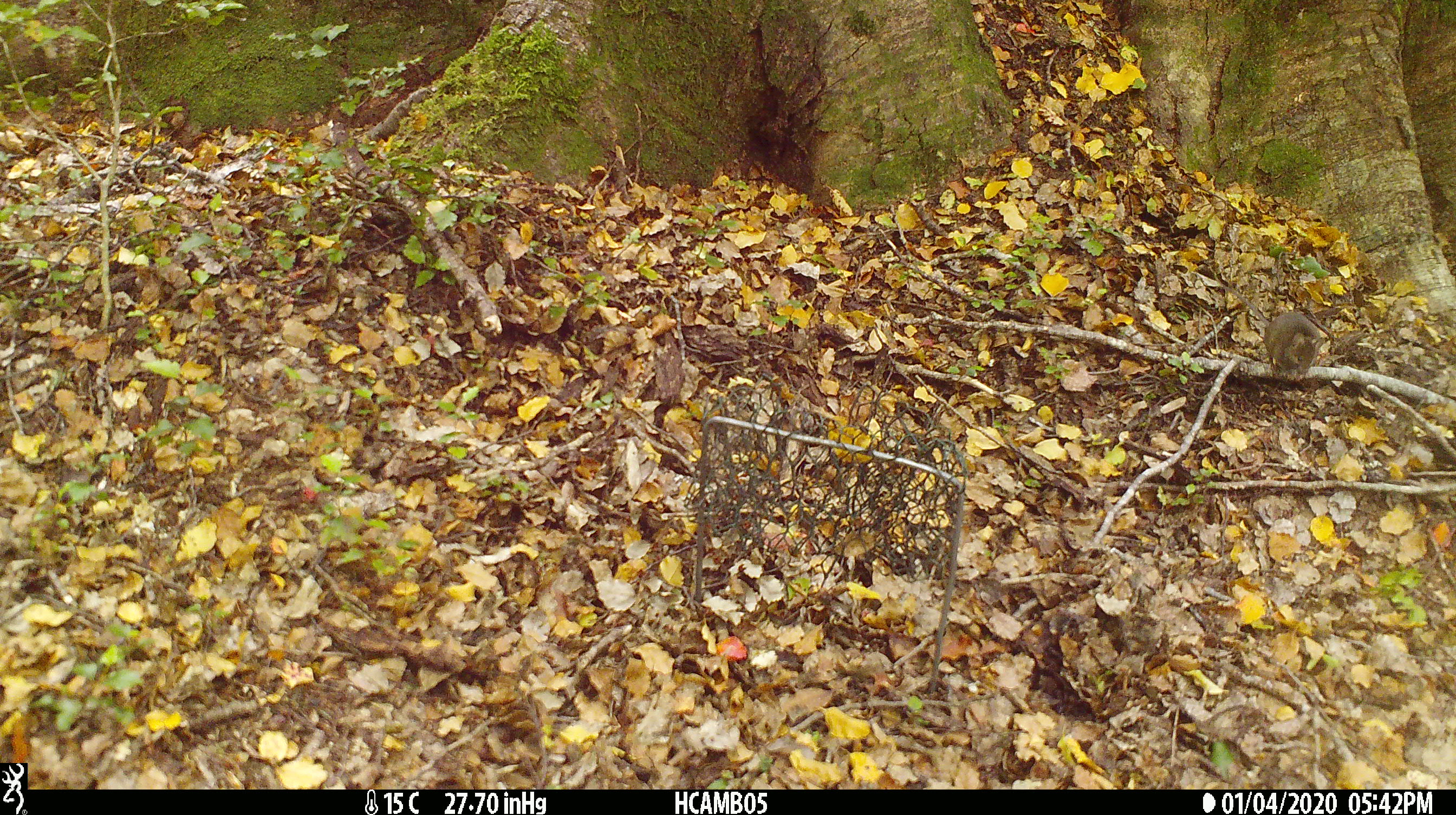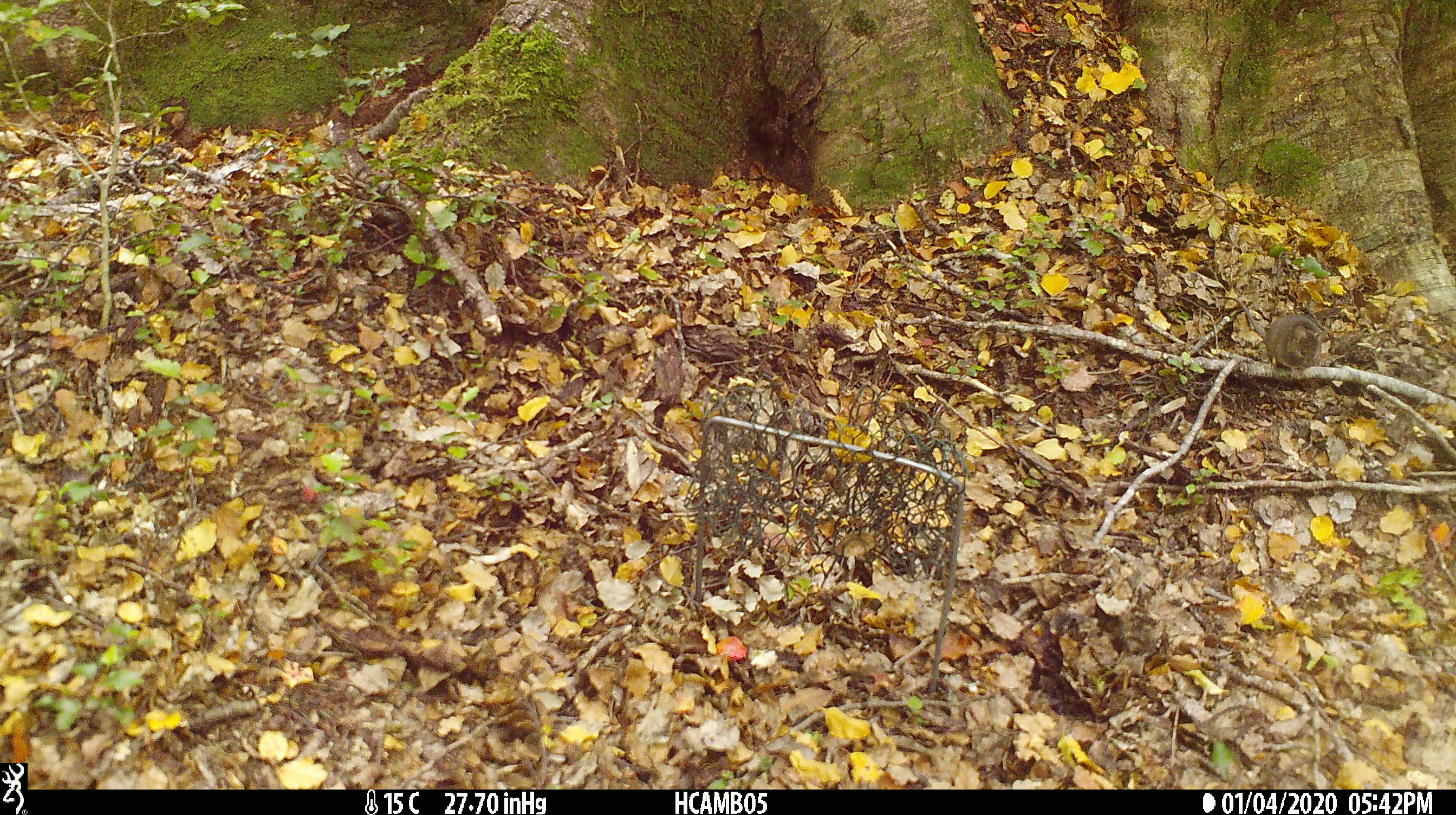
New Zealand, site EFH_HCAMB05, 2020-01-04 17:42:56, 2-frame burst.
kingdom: Animalia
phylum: Chordata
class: Mammalia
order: Rodentia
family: Muridae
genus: Mus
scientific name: Mus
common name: mouse